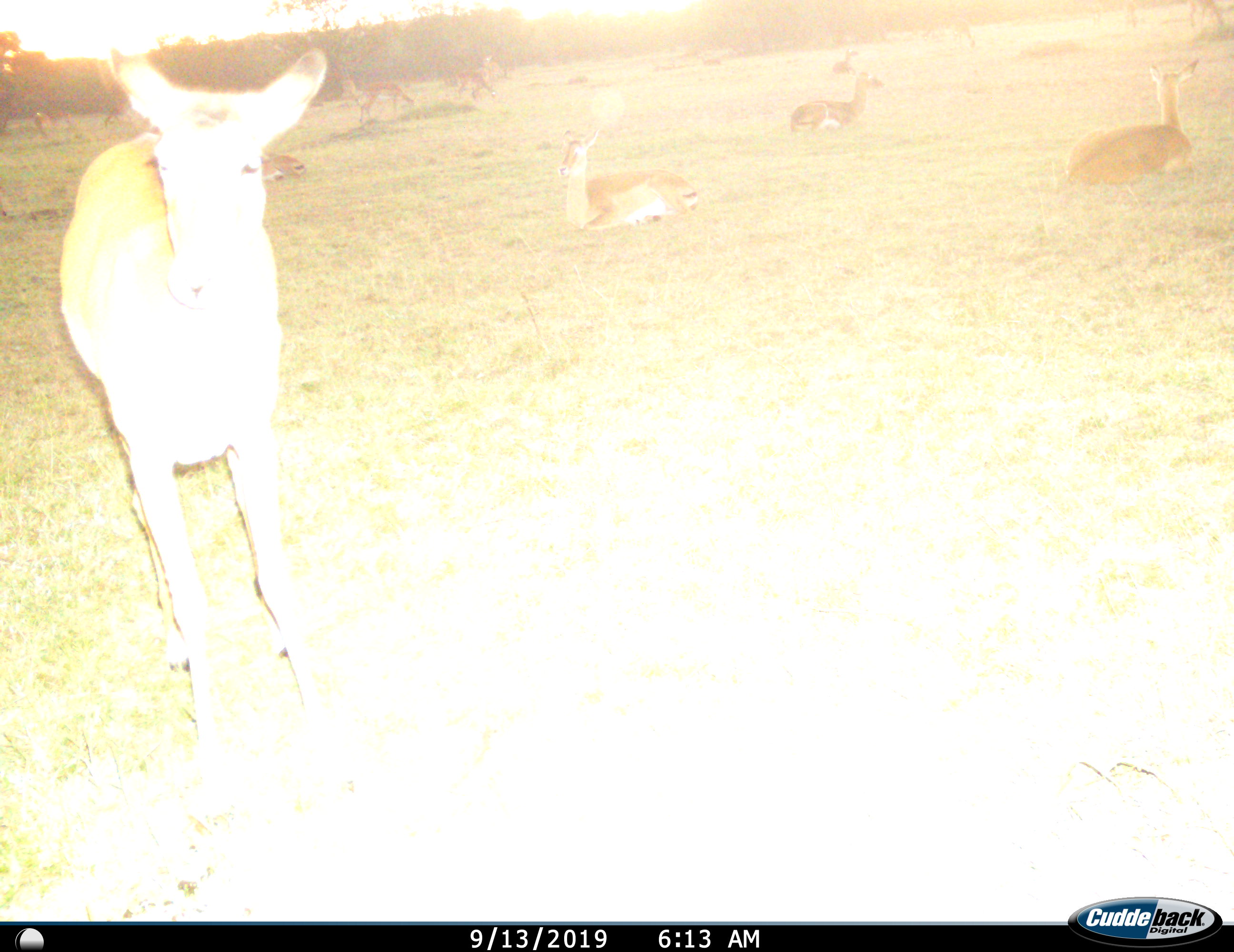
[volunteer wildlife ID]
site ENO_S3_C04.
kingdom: Animalia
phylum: Chordata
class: Mammalia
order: Artiodactyla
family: Bovidae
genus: Aepyceros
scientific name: Aepyceros melampus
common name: impala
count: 11-50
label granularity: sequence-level